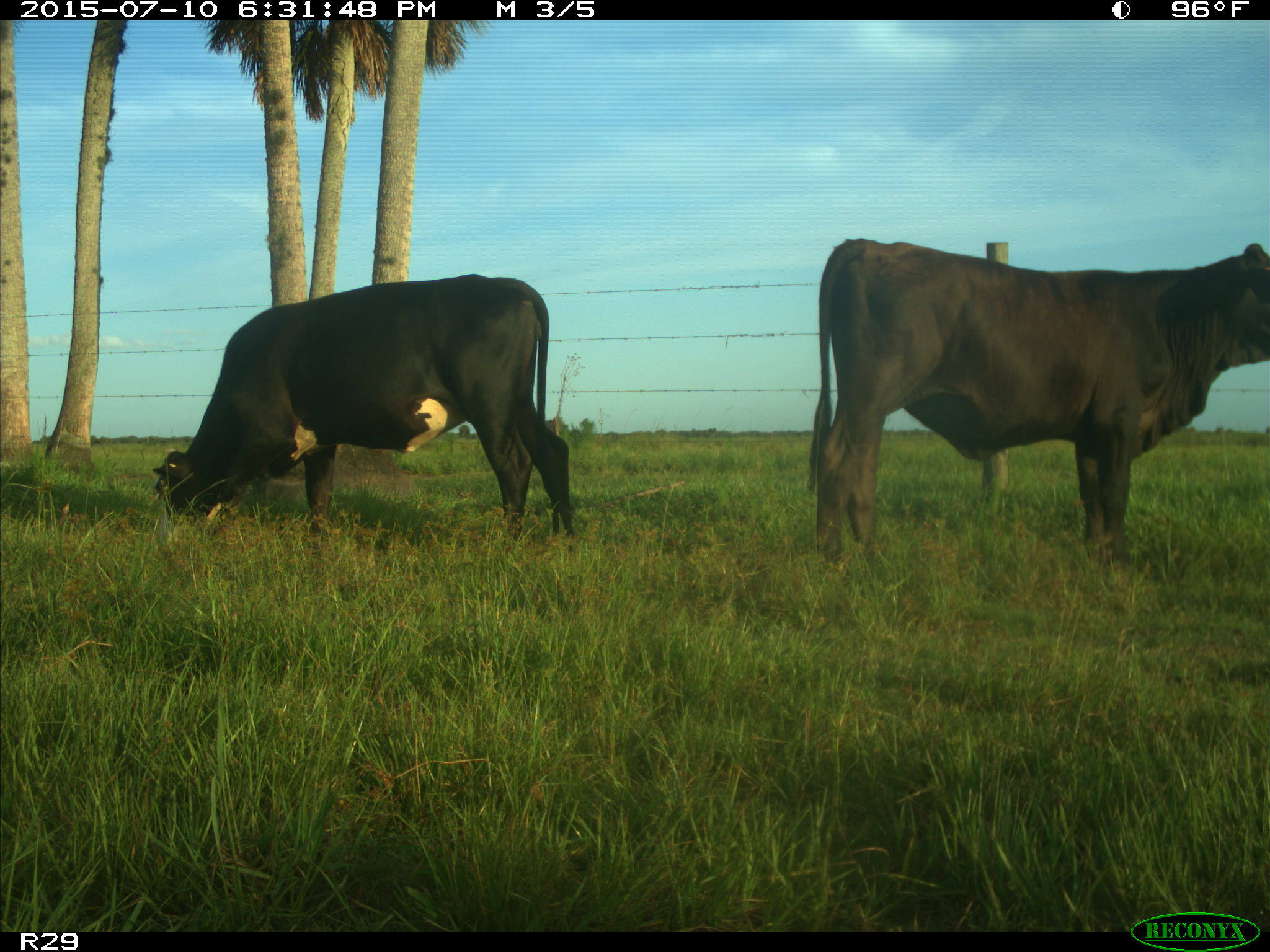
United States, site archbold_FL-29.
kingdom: Animalia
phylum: Chordata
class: Mammalia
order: Artiodactyla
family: Bovidae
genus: Bos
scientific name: Bos taurus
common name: domestic cow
Bos taurus (domestic cow).